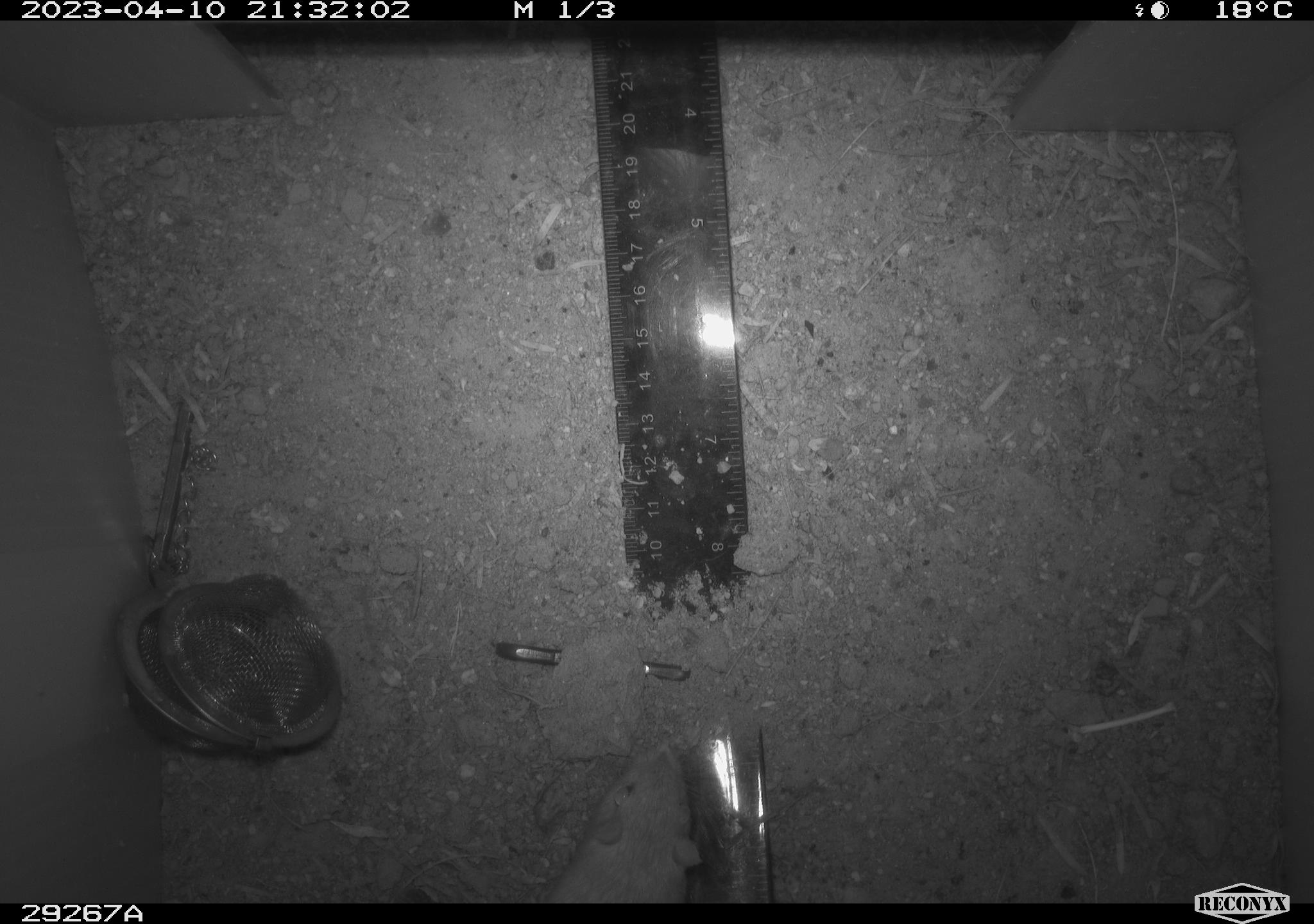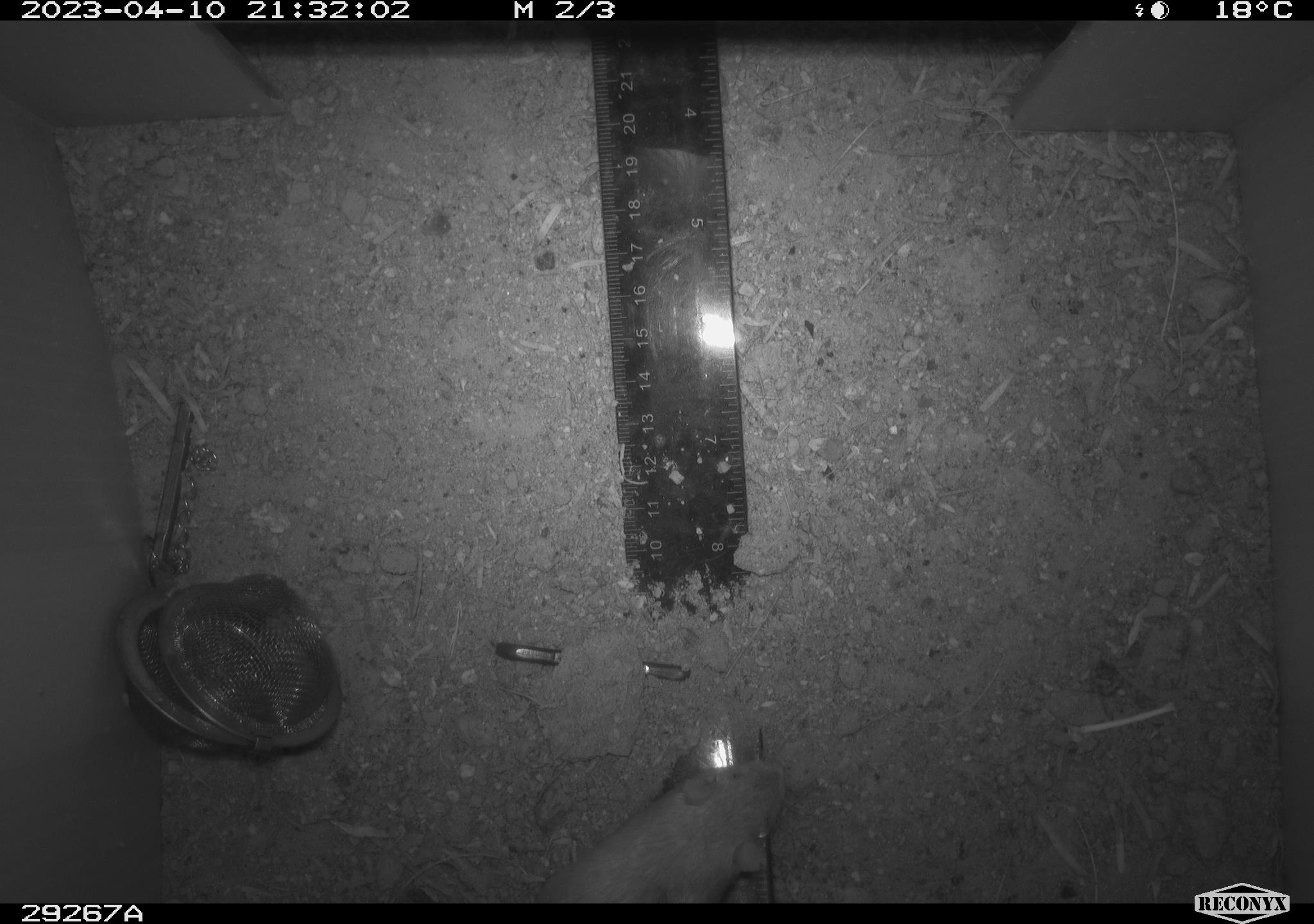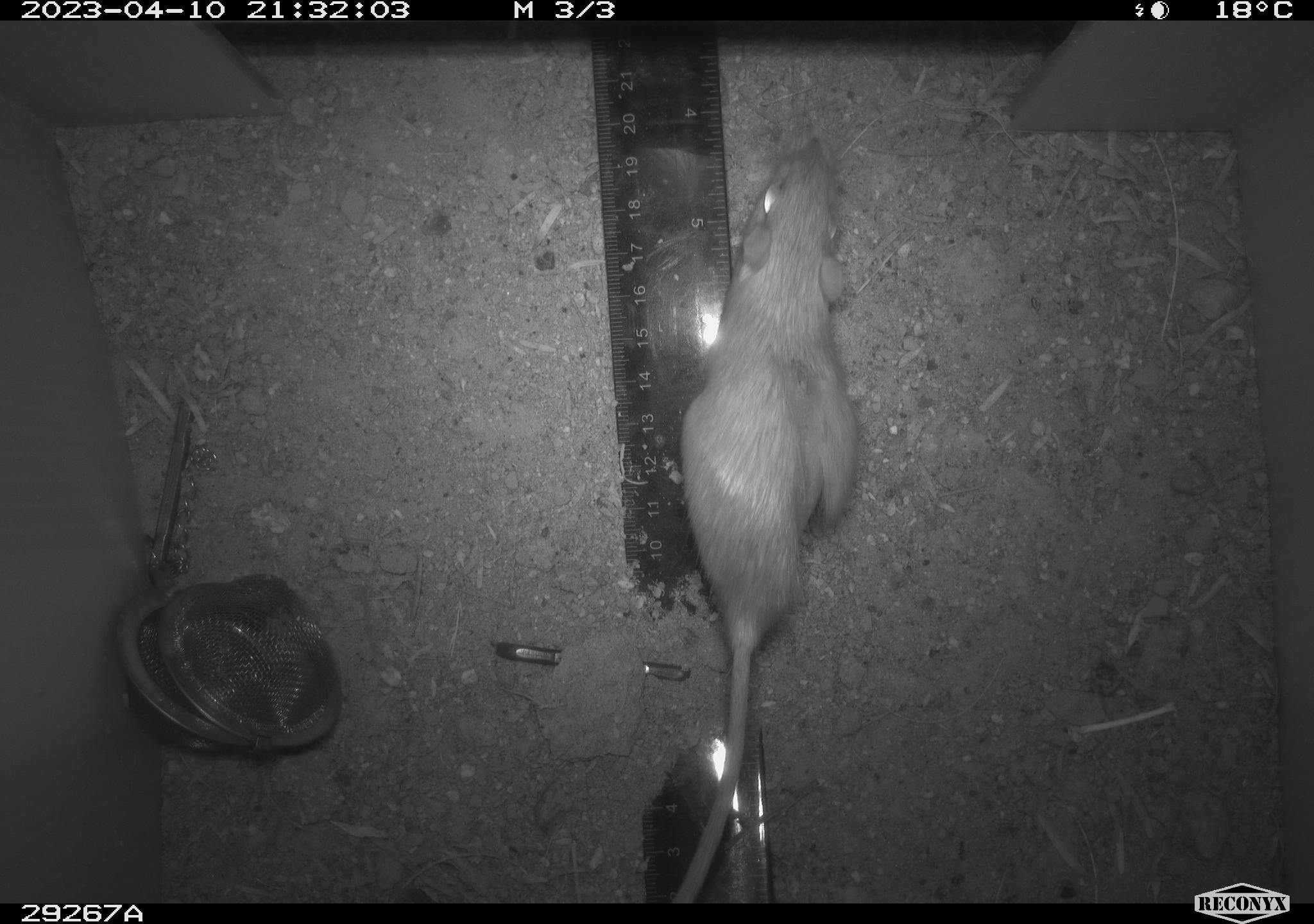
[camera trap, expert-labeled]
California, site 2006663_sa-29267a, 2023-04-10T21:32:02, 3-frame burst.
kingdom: Animalia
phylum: Chordata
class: Mammalia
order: Rodentia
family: Heteromyidae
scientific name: Heteromyidae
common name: kangaroo rats and pocket mice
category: heteromyidae family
Heteromyidae family (kangaroo rats and pocket mice) (Heteromyidae).